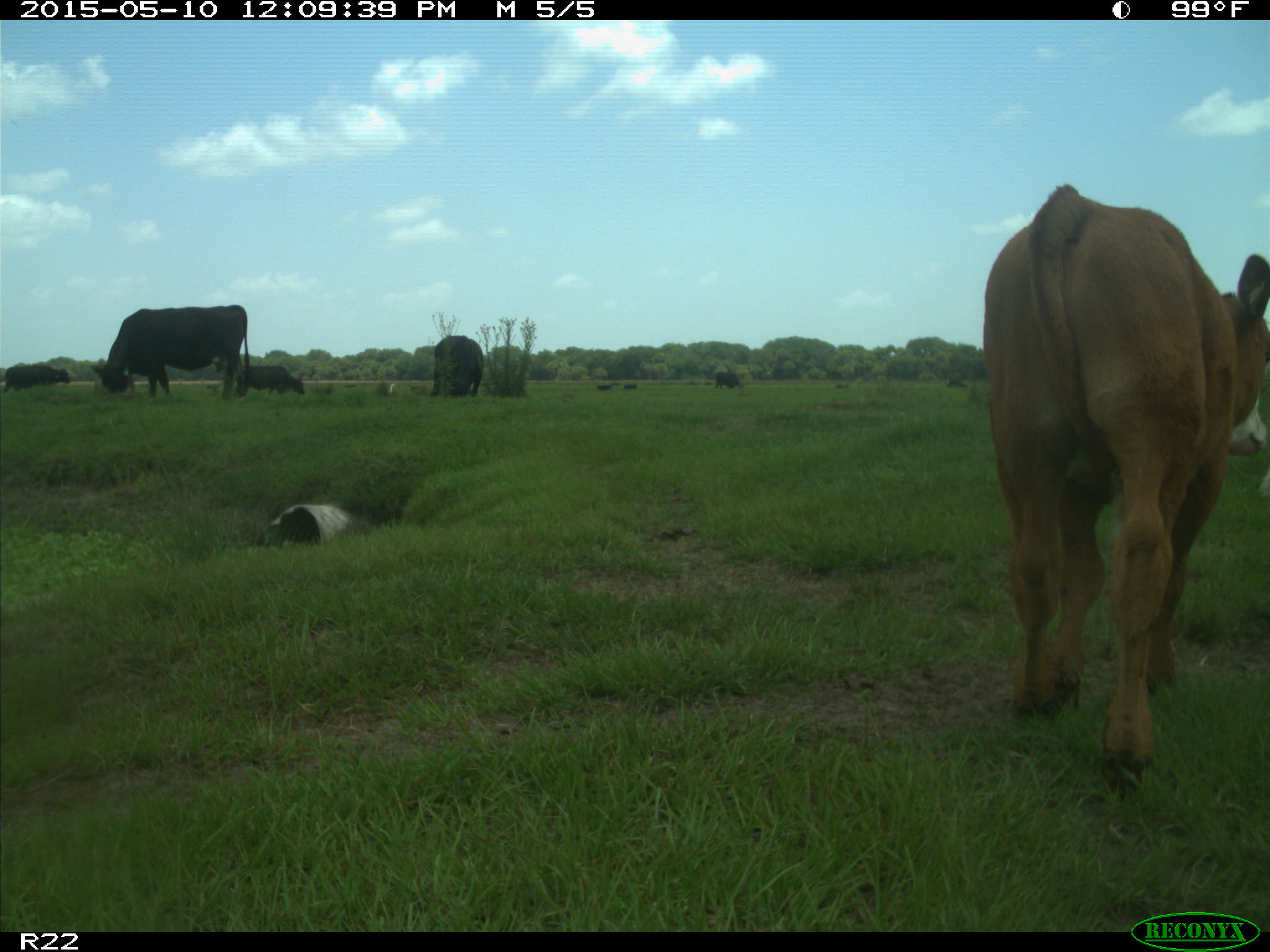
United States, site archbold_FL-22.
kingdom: Animalia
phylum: Chordata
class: Mammalia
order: Artiodactyla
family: Bovidae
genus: Bos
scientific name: Bos taurus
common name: domestic cow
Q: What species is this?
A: Bos taurus (domestic cow).